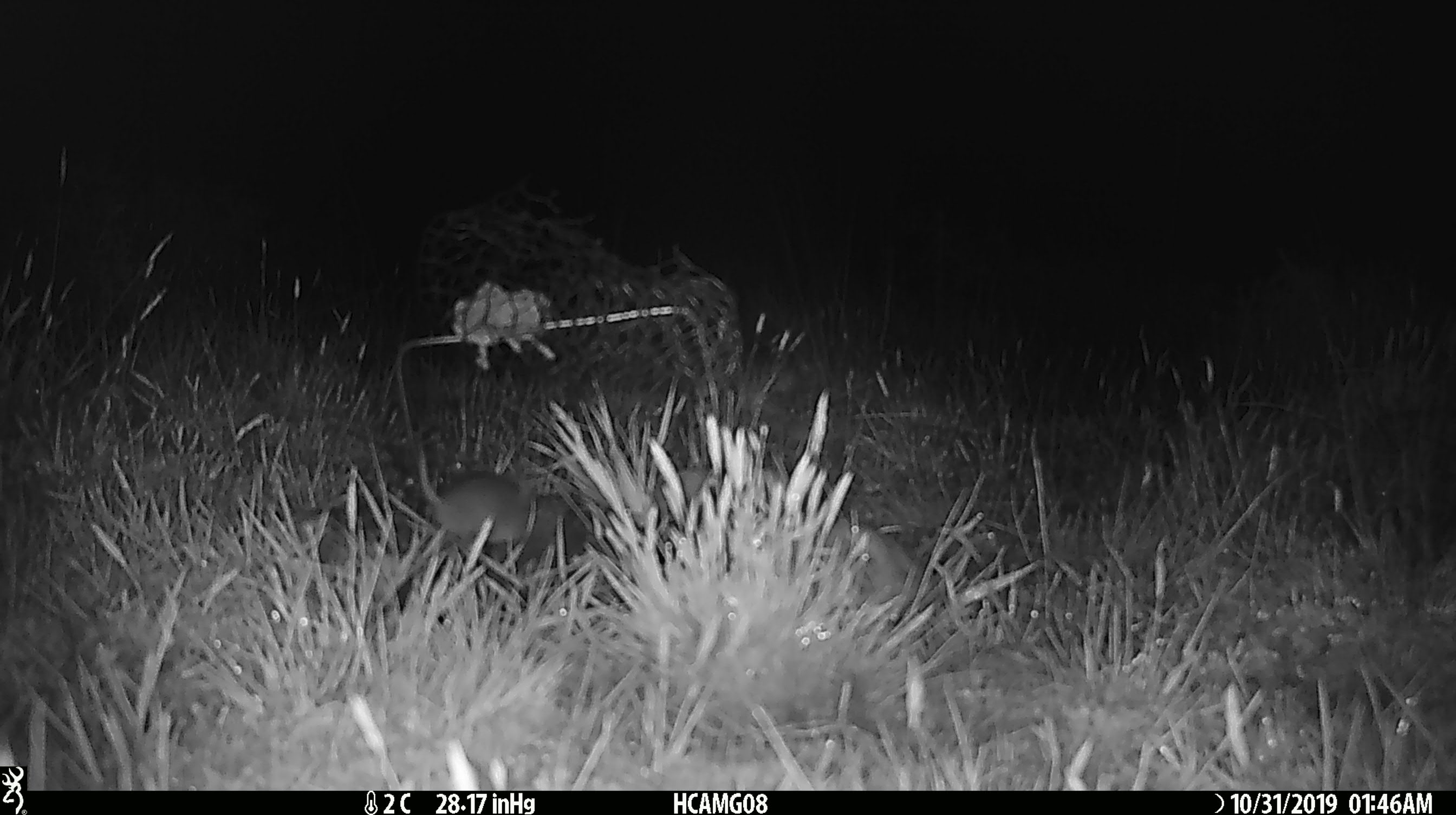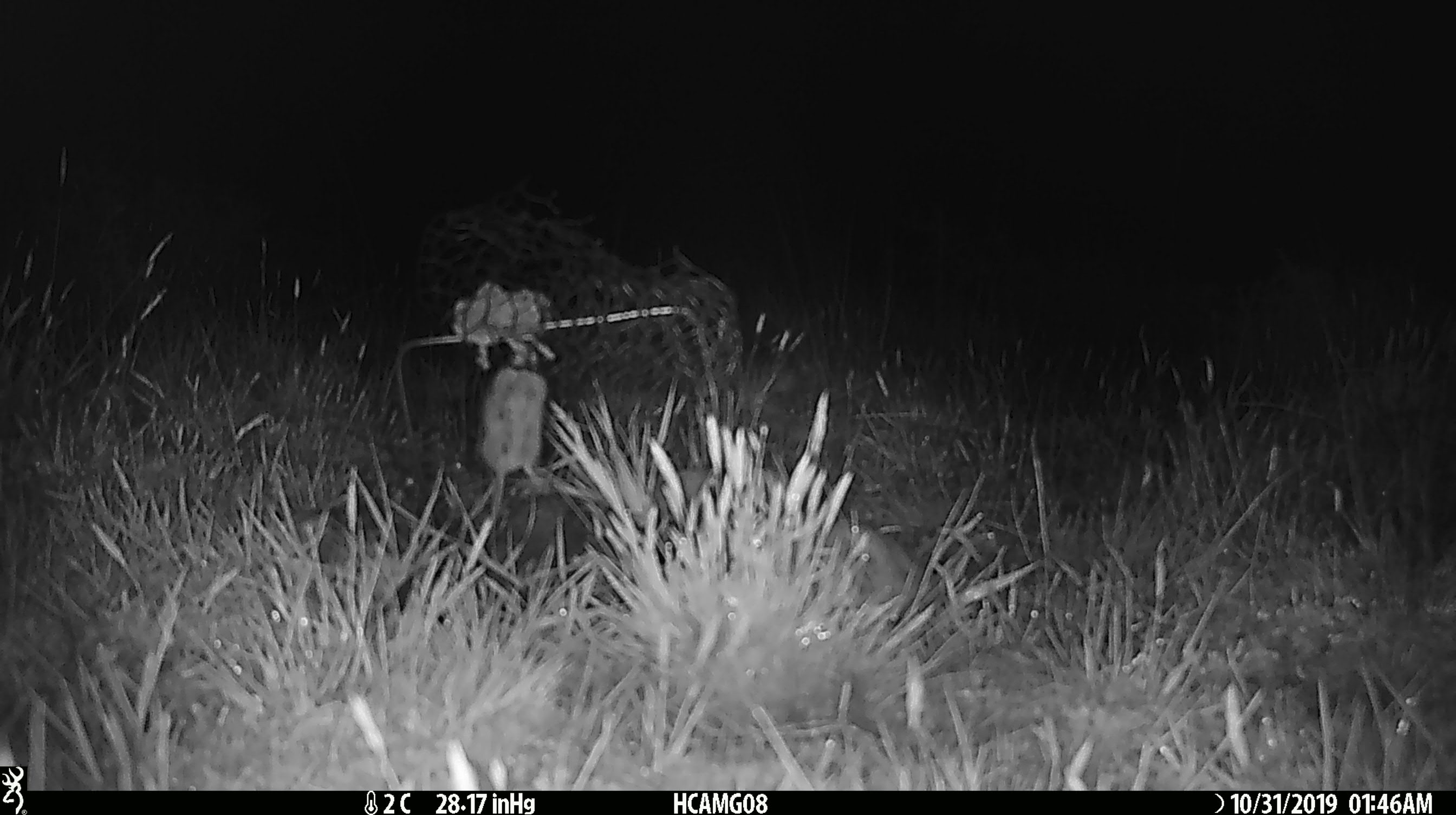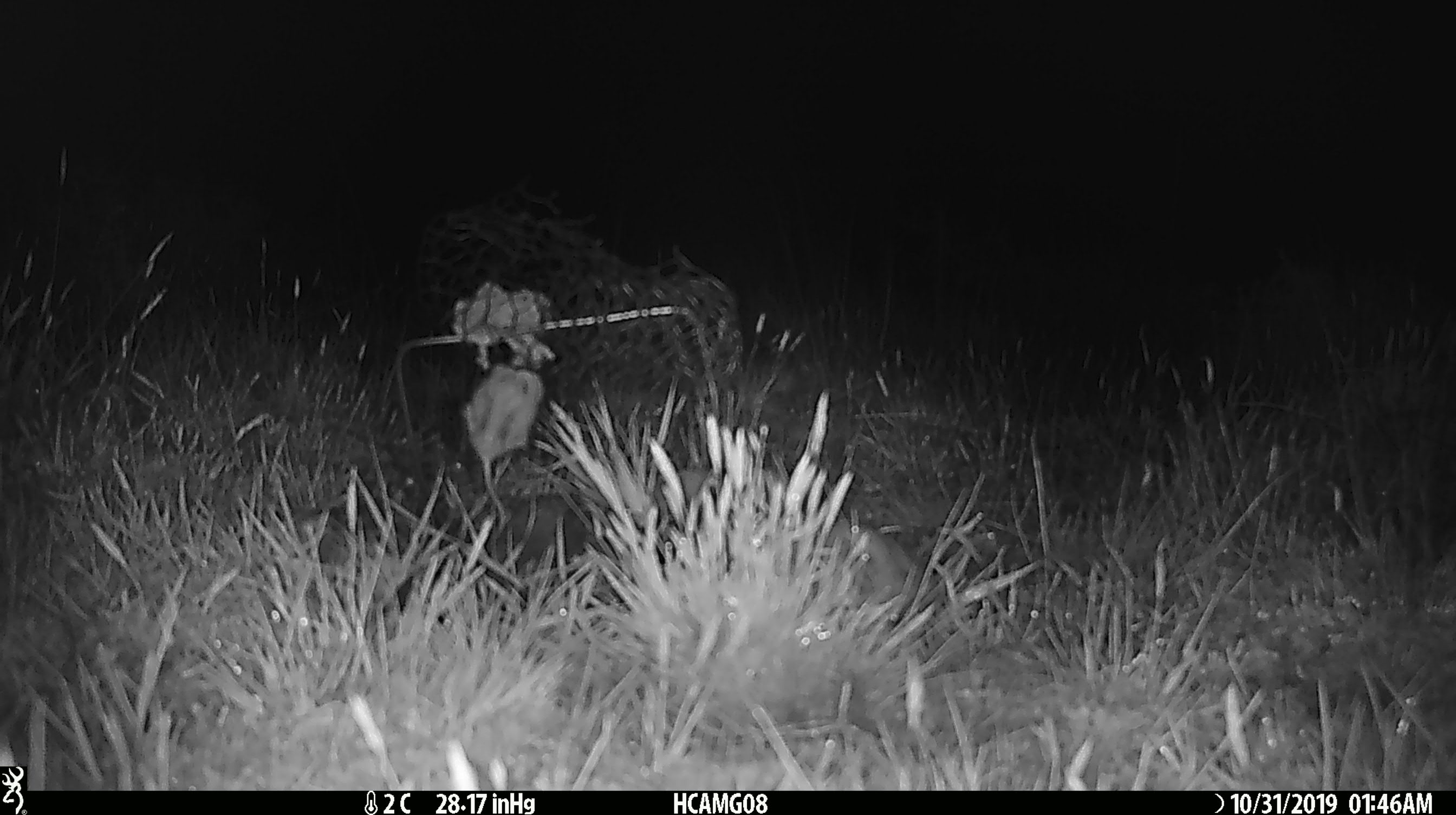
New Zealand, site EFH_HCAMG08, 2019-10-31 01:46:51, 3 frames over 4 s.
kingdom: Animalia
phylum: Chordata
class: Mammalia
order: Rodentia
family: Muridae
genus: Mus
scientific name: Mus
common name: mouse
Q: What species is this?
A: Mouse (Mus).